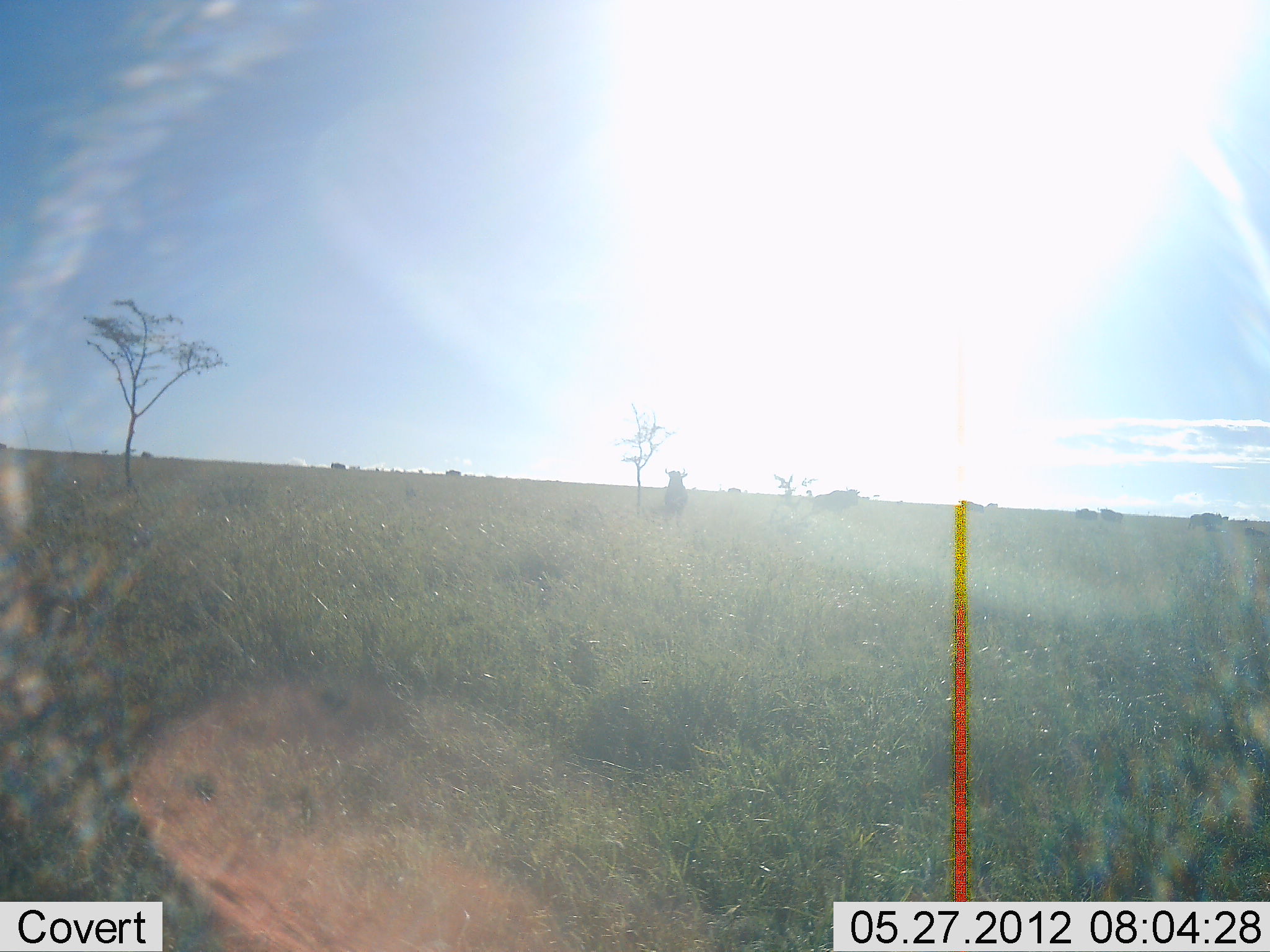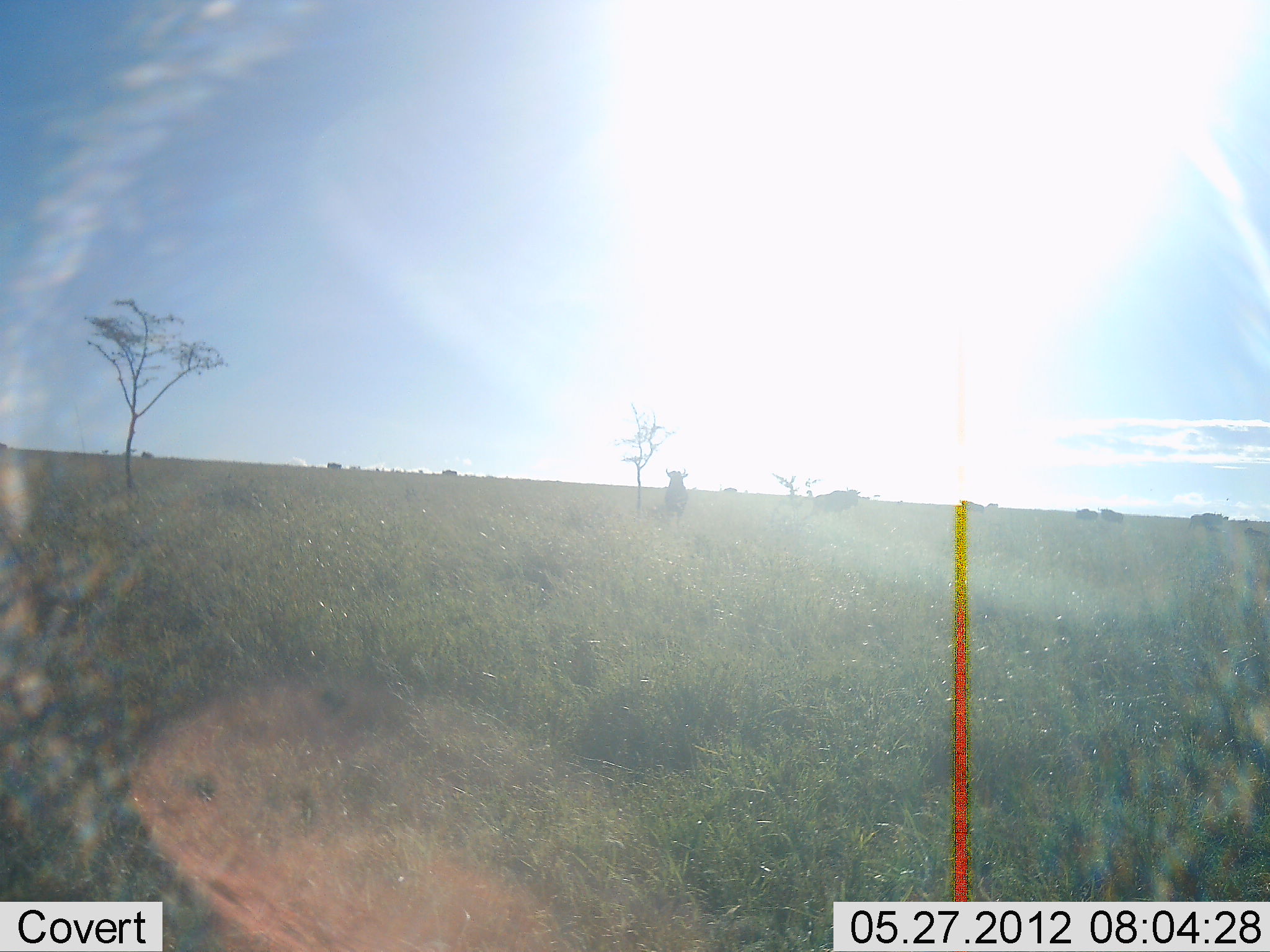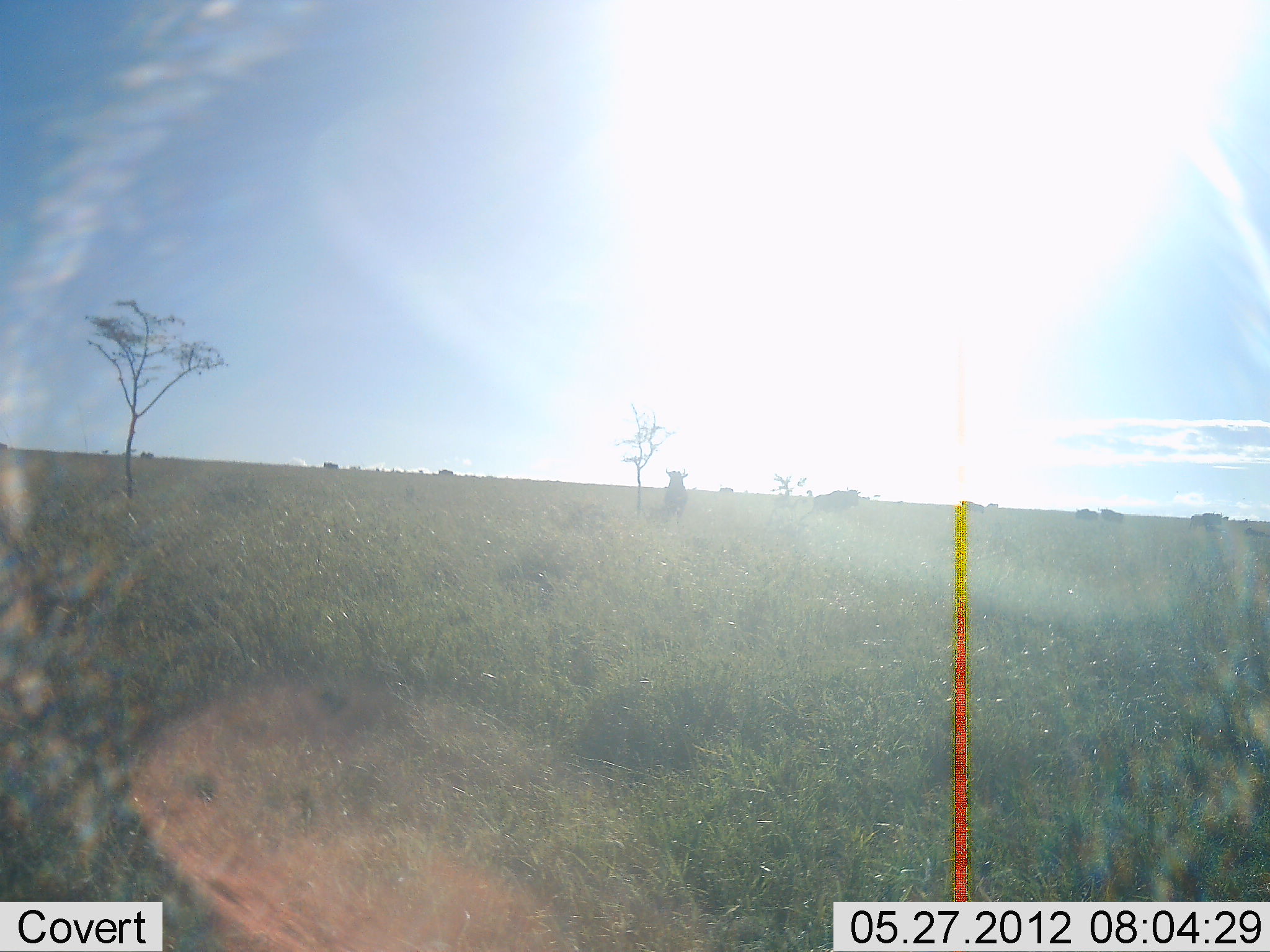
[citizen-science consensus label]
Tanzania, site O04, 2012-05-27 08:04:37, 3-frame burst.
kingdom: Animalia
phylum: Chordata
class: Mammalia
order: Artiodactyla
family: Bovidae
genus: Connochaetes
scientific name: Connochaetes taurinus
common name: blue wildebeest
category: wildebeest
Wildebeest (blue wildebeest) (Connochaetes taurinus), count 8. Behavior (volunteer vote fractions): standing 80%, resting 0%, moving 80%, interacting 0%. Young present (vote fraction): 0%. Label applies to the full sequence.